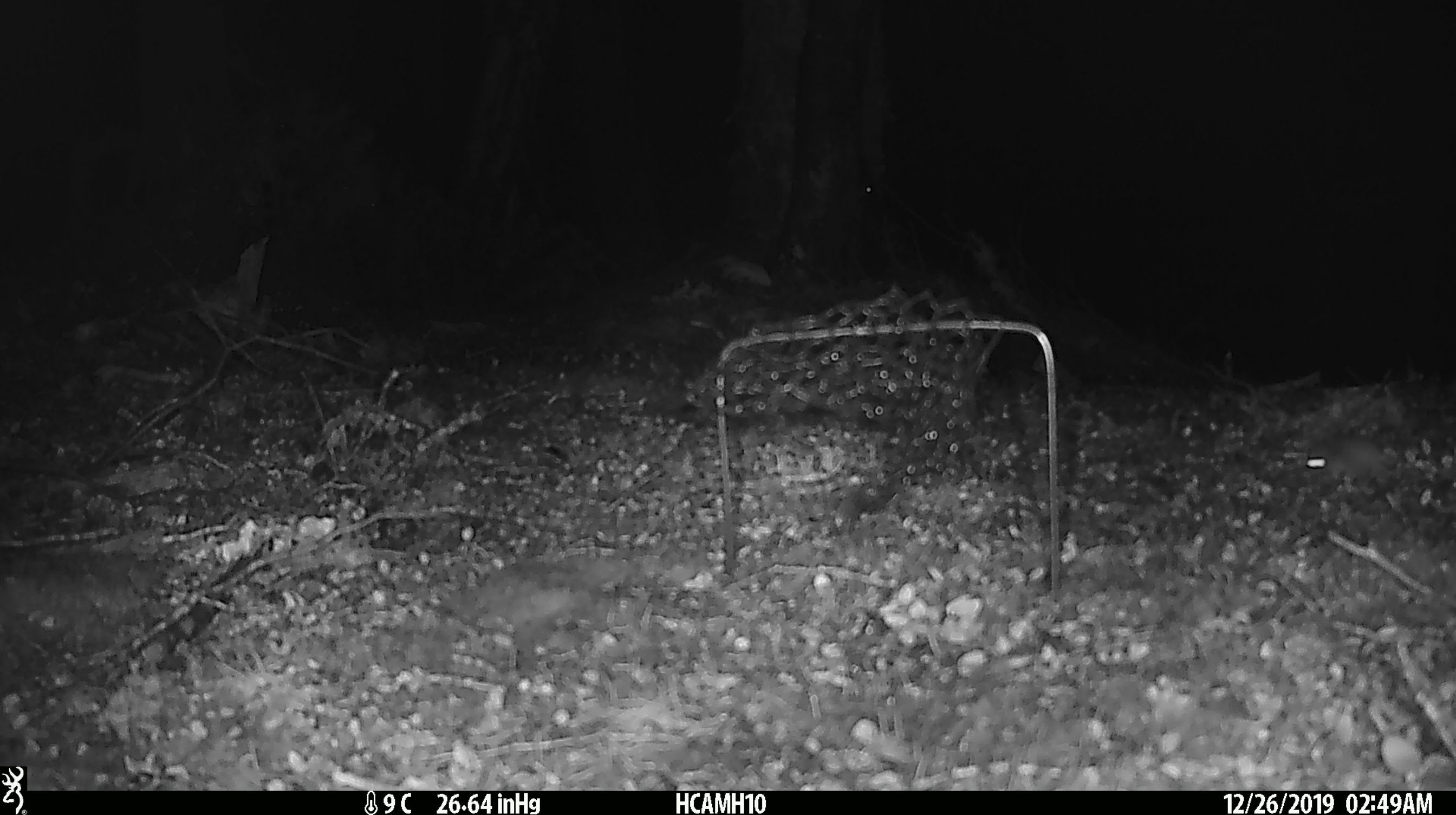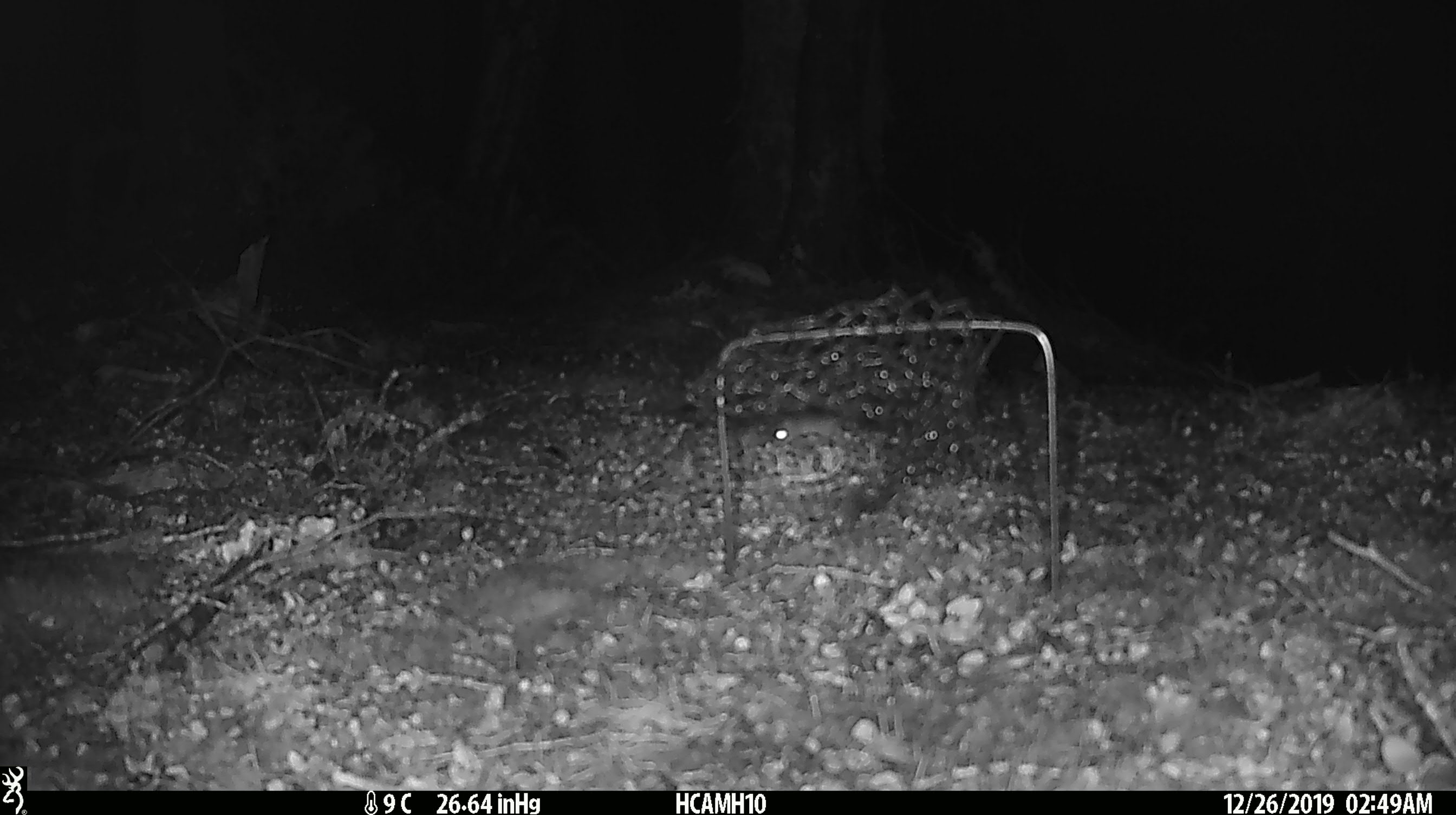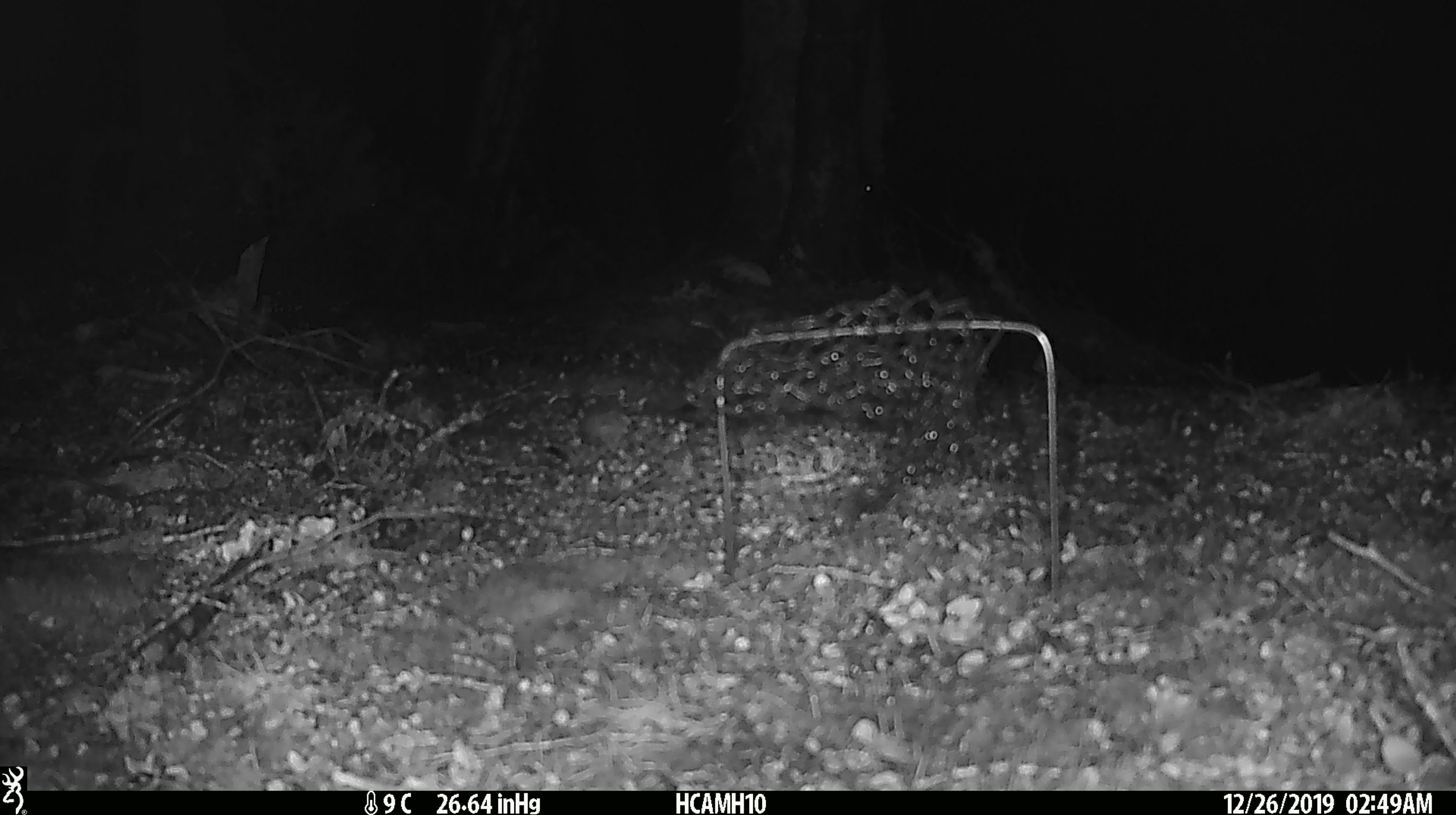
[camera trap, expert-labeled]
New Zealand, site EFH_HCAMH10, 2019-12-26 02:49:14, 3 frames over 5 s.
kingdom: Animalia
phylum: Chordata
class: Mammalia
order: Rodentia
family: Muridae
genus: Mus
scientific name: Mus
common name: mouse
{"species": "mouse (Mus)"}